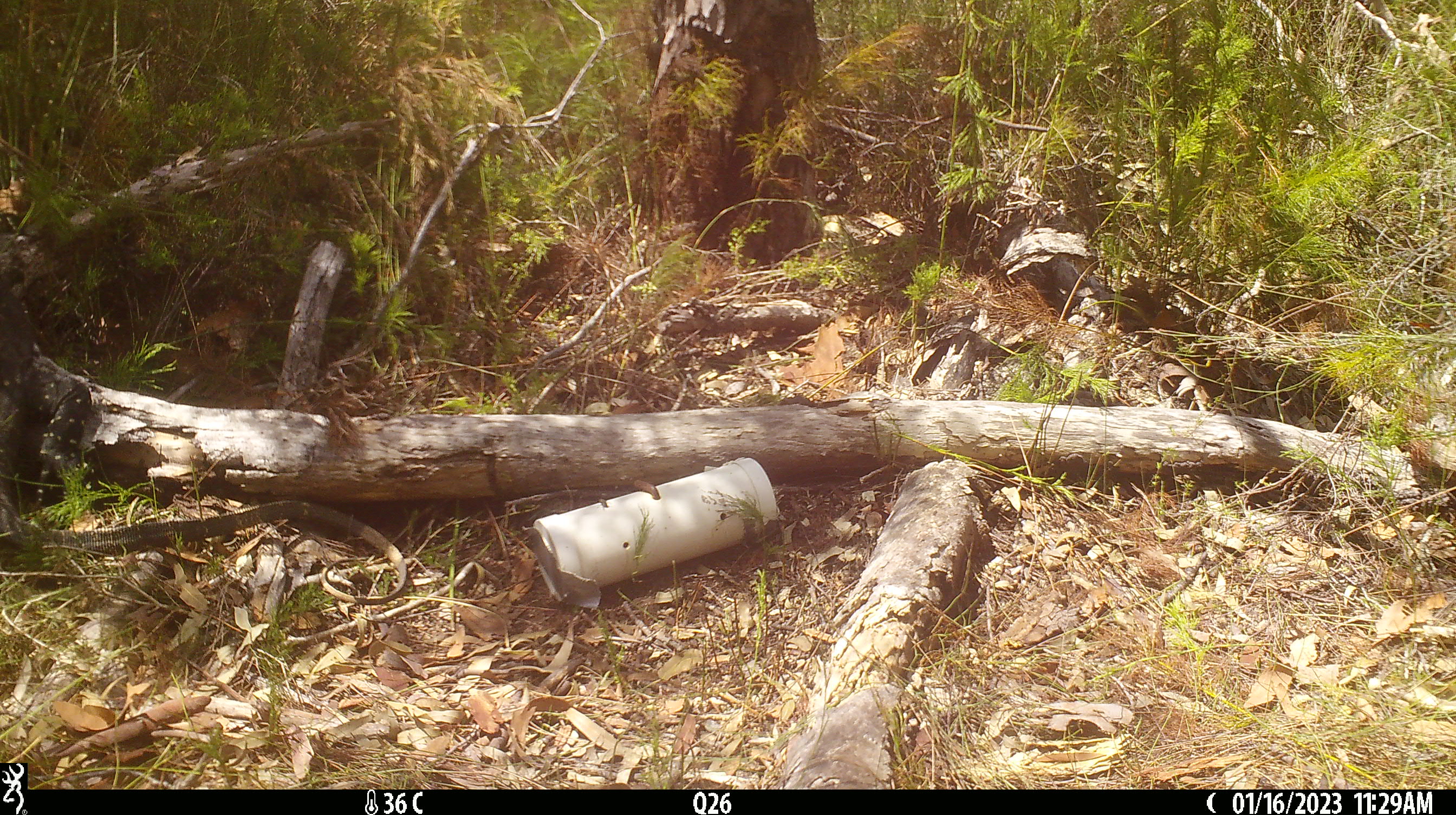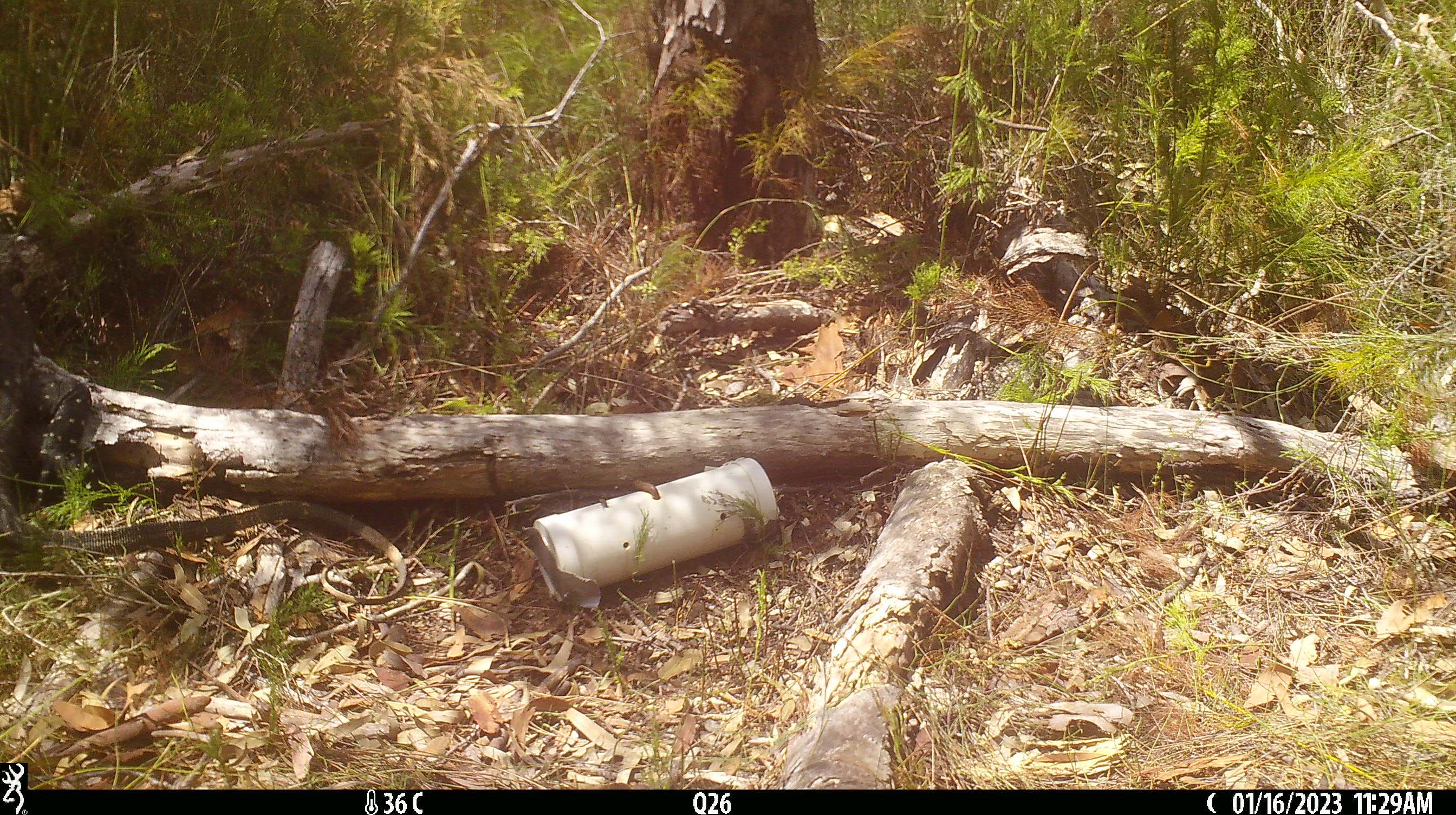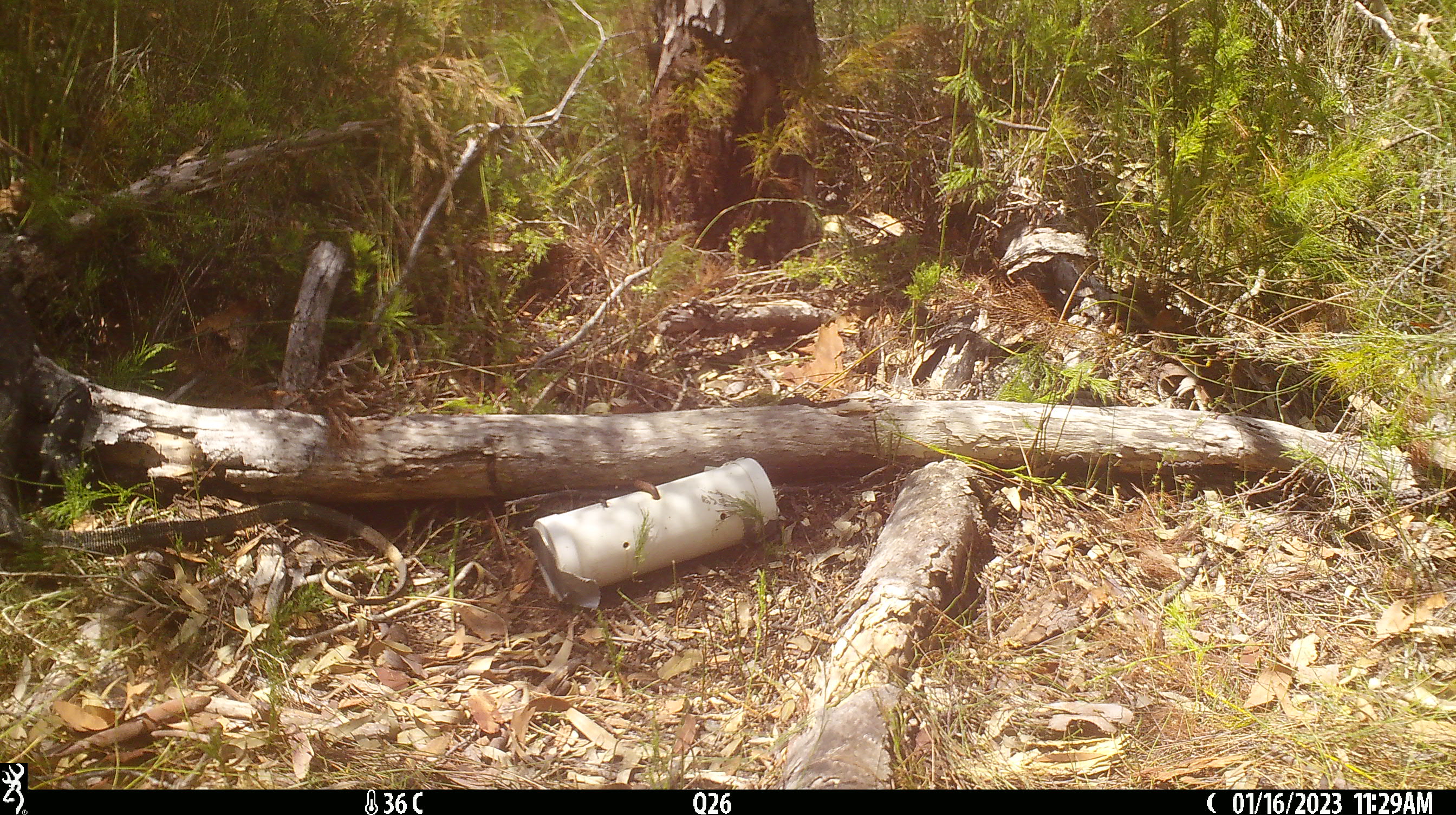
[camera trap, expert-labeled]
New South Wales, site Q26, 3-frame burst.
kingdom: Animalia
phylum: Chordata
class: Reptilia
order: Squamata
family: Varanidae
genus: Varanus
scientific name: Varanus varius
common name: lace monitor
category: goanna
Goanna (lace monitor) (Varanus varius).